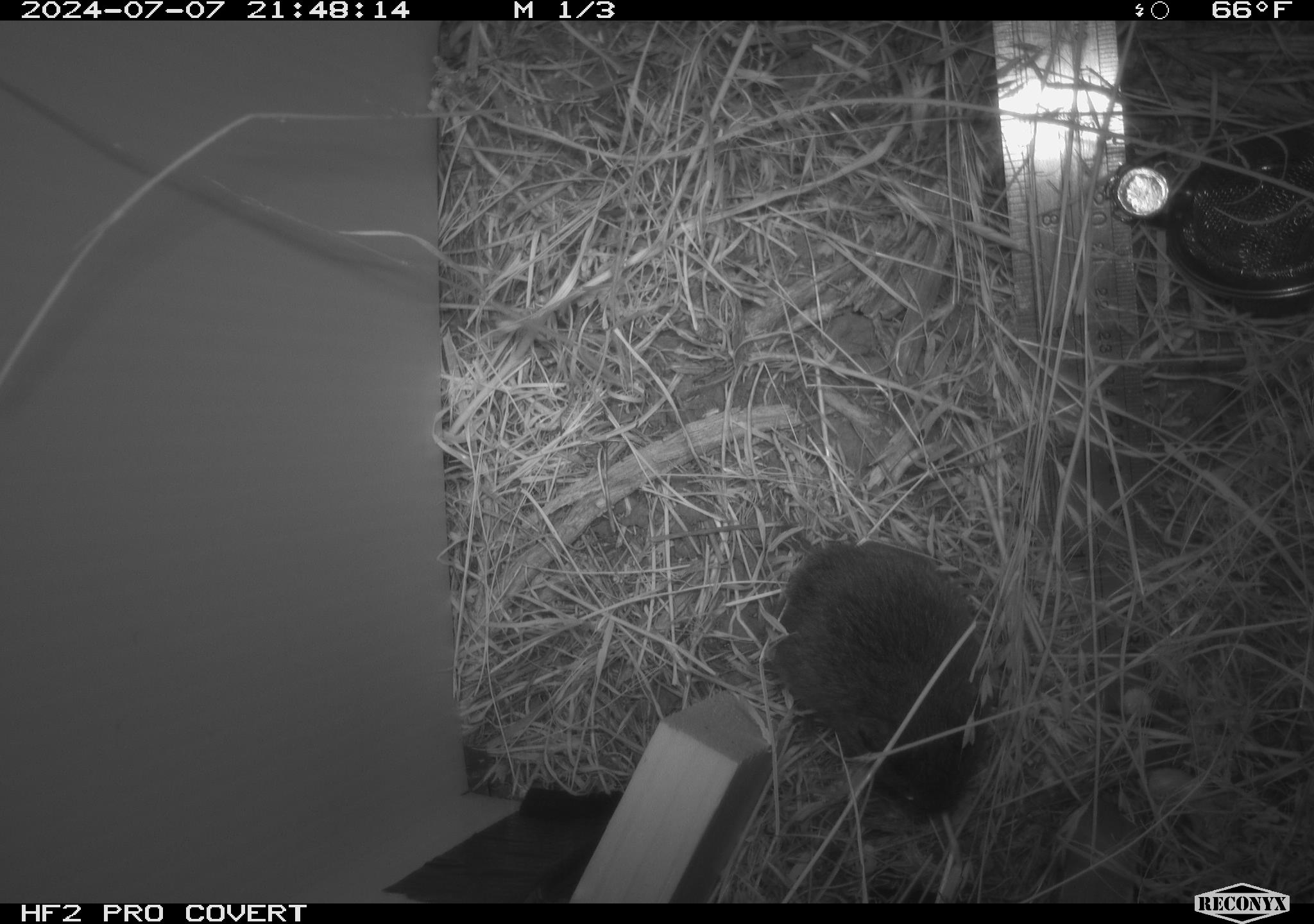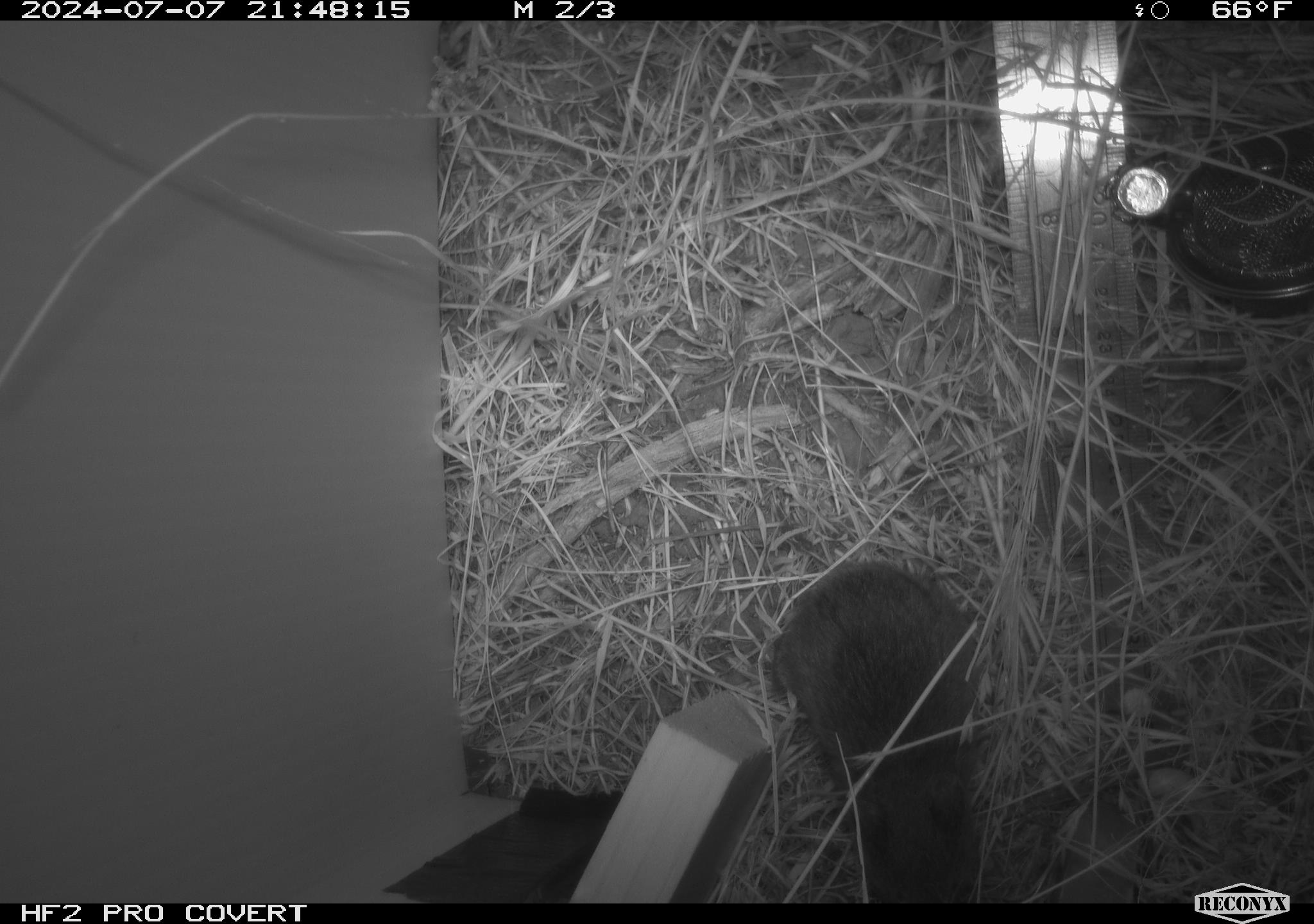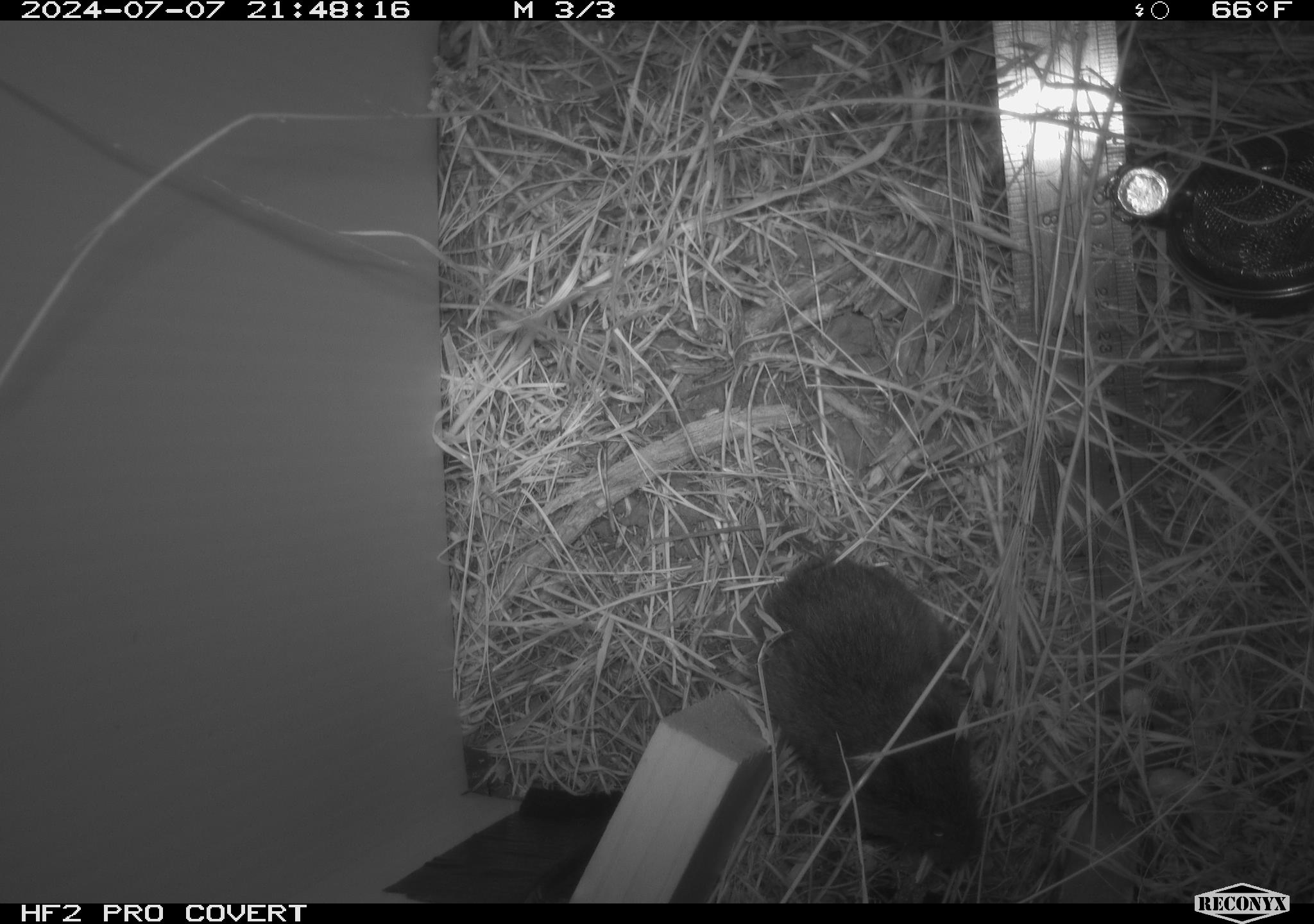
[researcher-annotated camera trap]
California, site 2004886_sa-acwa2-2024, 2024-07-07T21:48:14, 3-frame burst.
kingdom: Animalia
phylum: Chordata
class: Mammalia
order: Rodentia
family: Cricetidae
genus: Microtus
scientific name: Microtus californicus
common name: california vole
California vole (Microtus californicus).